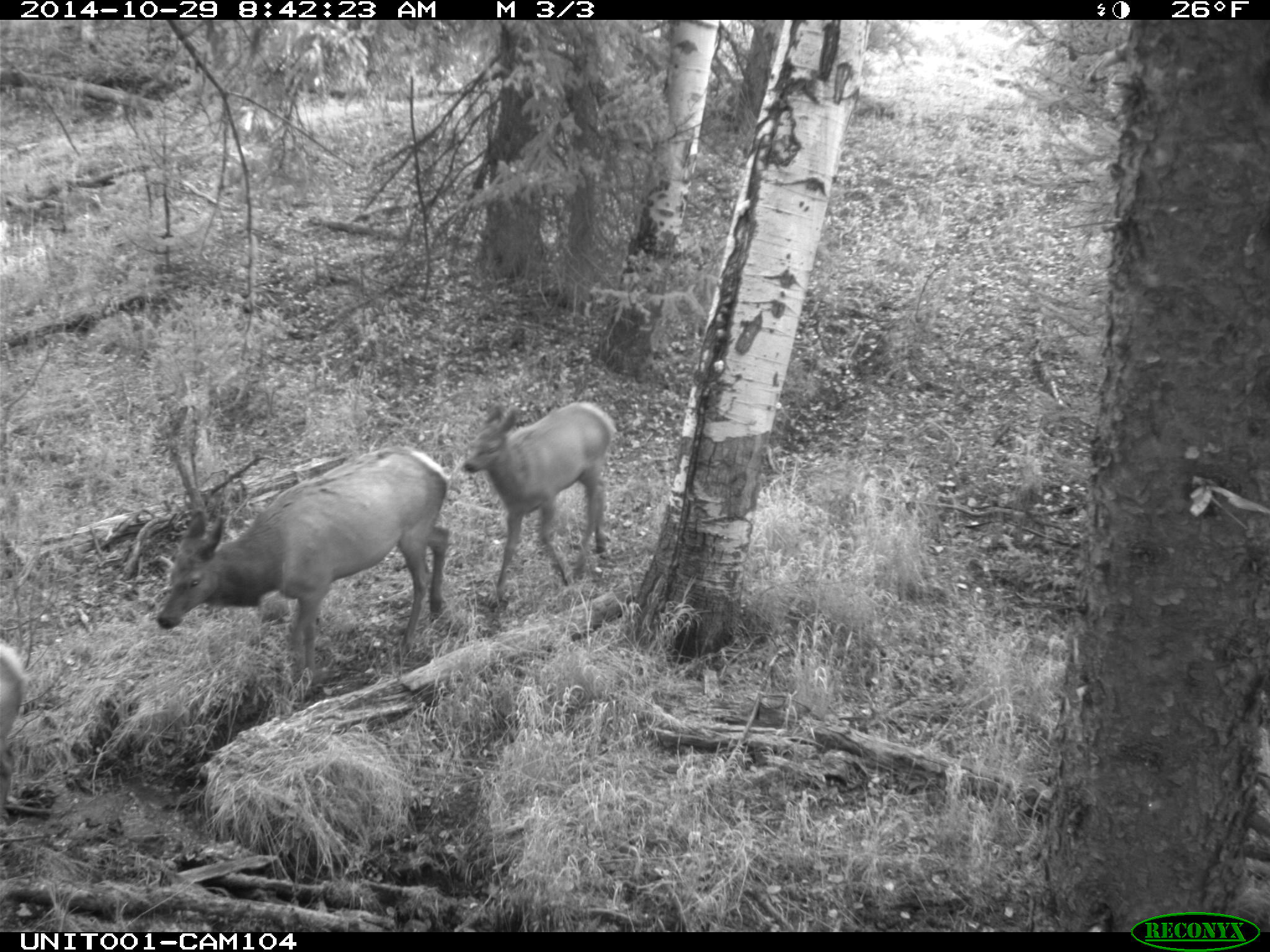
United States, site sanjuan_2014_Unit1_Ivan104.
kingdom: Animalia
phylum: Chordata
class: Mammalia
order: Artiodactyla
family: Cervidae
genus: Cervus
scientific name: Cervus elaphus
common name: red deer